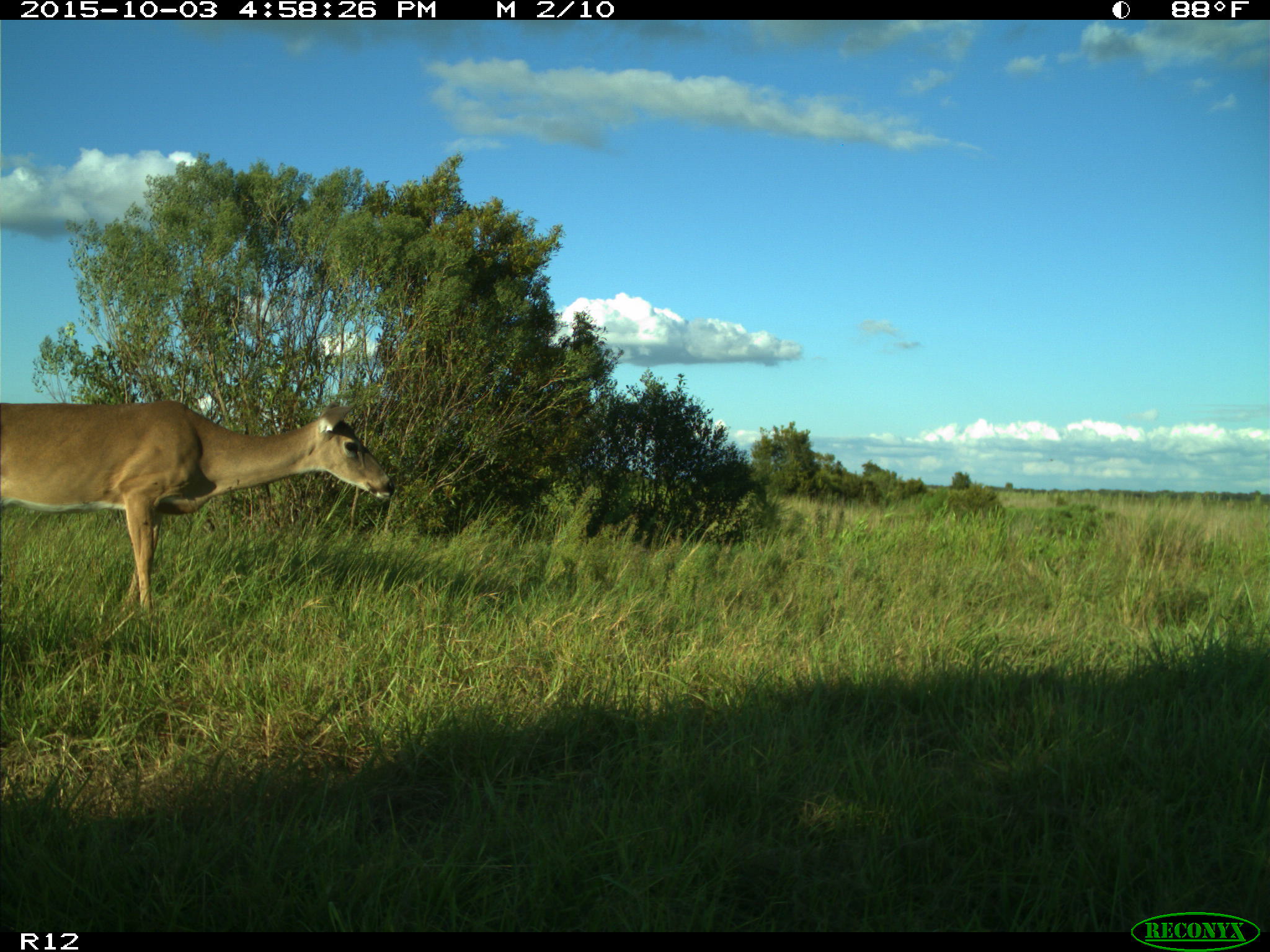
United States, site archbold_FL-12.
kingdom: Animalia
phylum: Chordata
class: Mammalia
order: Artiodactyla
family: Cervidae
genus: Odocoileus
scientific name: Odocoileus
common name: deer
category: unidentified deer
Unidentified deer (deer) (Odocoileus).